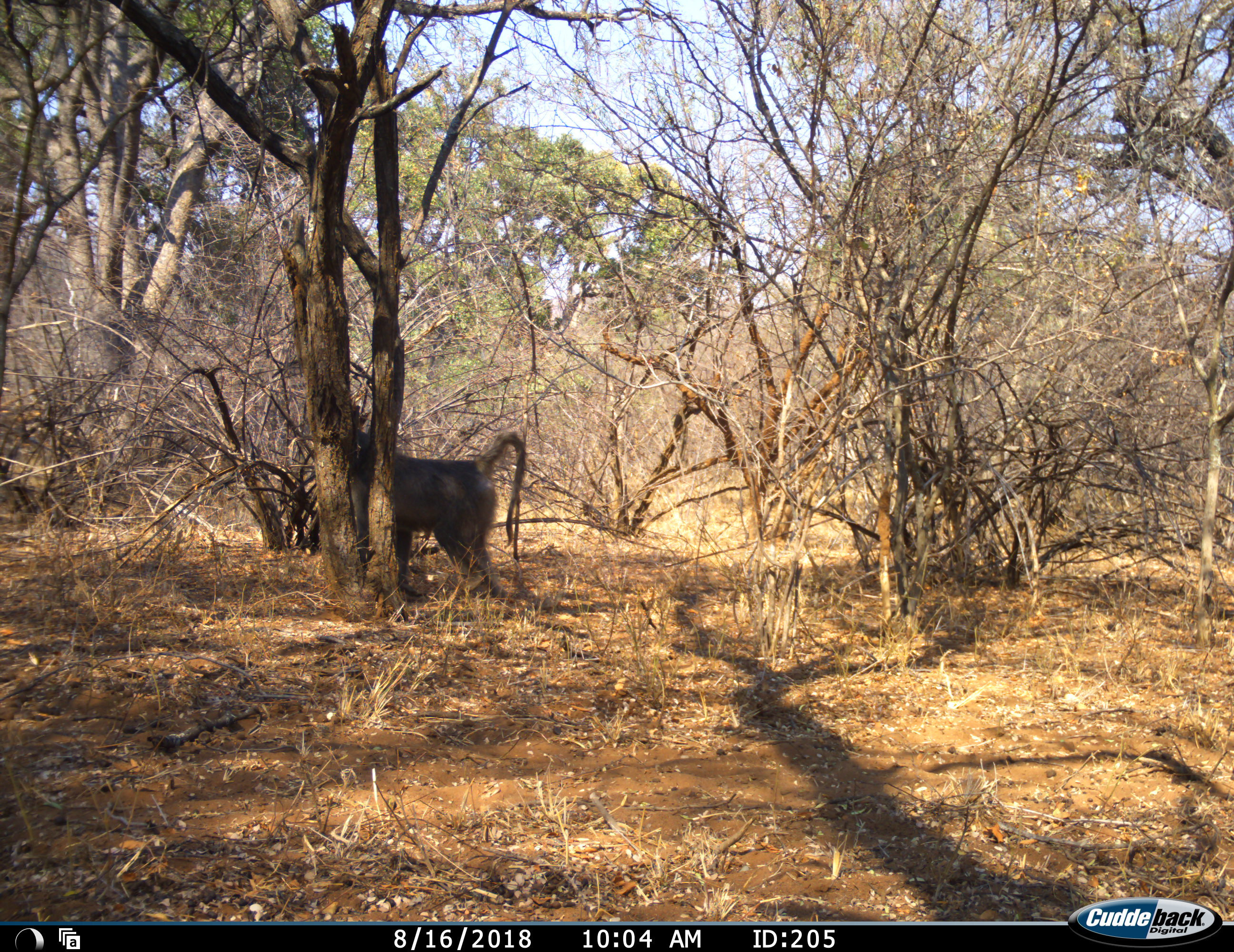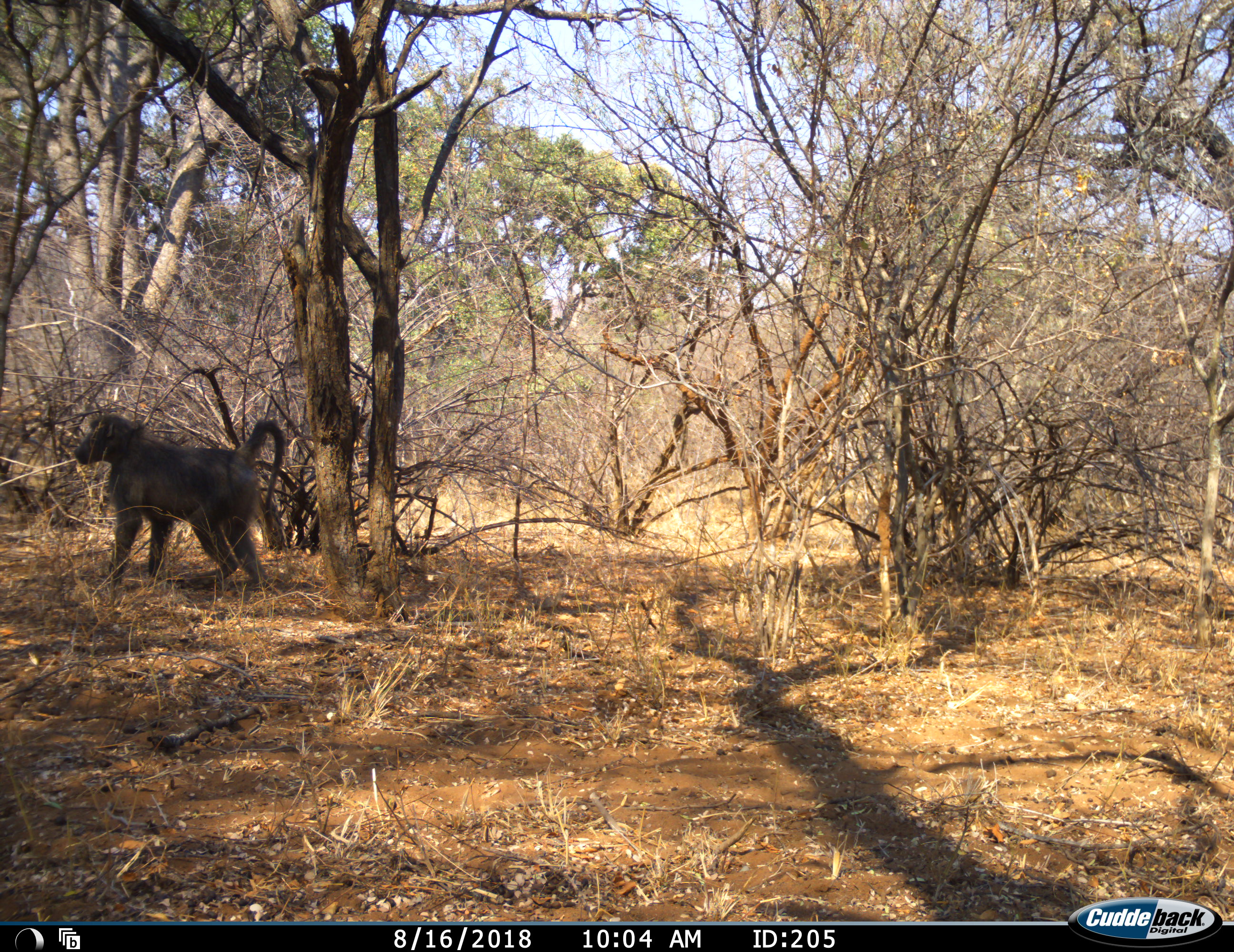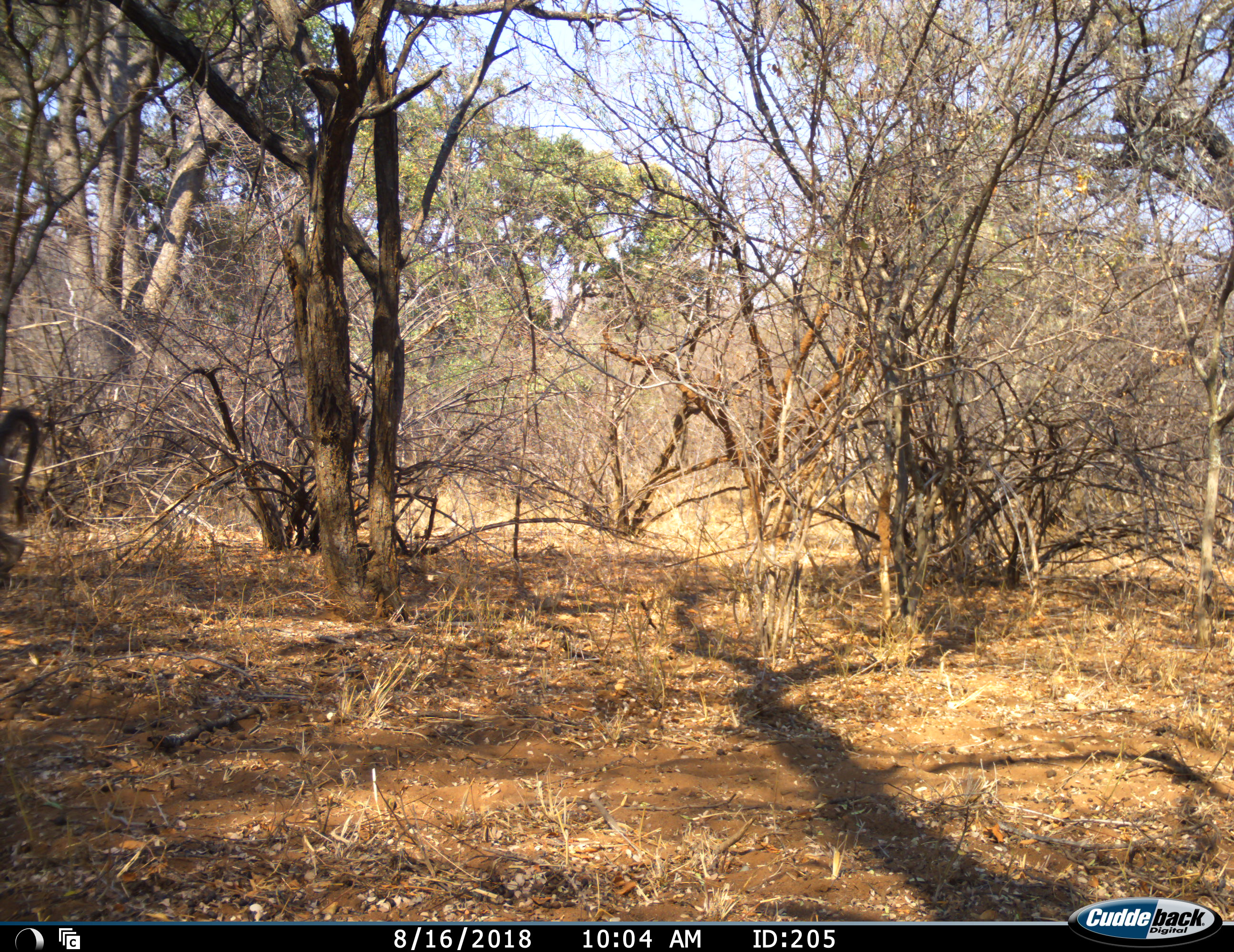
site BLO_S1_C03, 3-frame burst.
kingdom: Animalia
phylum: Chordata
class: Mammalia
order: Primates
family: Cercopithecidae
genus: Papio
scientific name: Papio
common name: baboon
Baboon (Papio), count 1. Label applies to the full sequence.